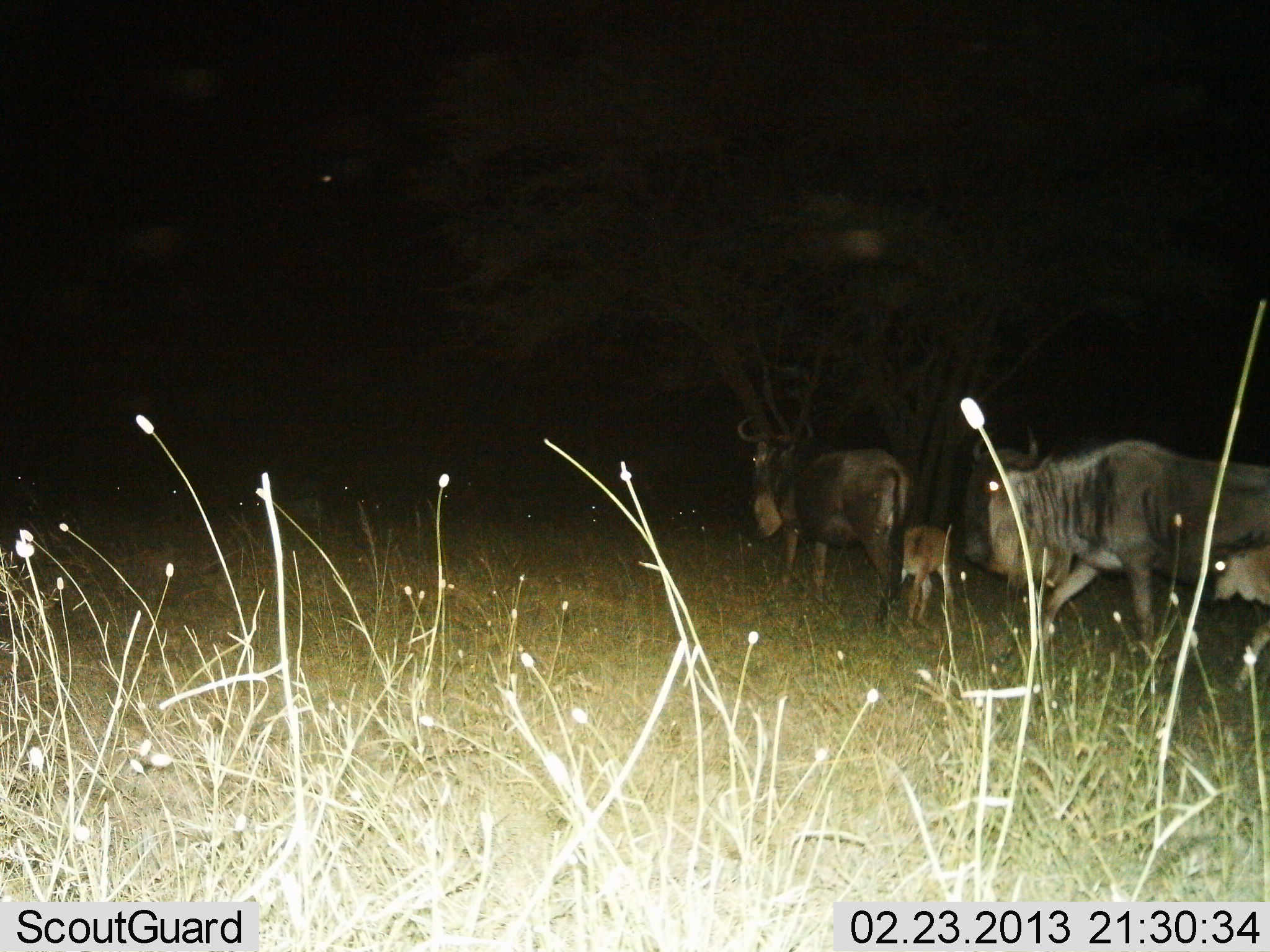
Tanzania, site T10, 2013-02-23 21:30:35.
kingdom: Animalia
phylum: Chordata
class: Mammalia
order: Artiodactyla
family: Bovidae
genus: Connochaetes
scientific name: Connochaetes taurinus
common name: blue wildebeest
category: wildebeest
Wildebeest (blue wildebeest) (Connochaetes taurinus), count 4. Behavior (volunteer vote fractions): standing 41%, resting 0%, moving 76%, interacting 0%. Young present (vote fraction): 92%. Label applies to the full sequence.